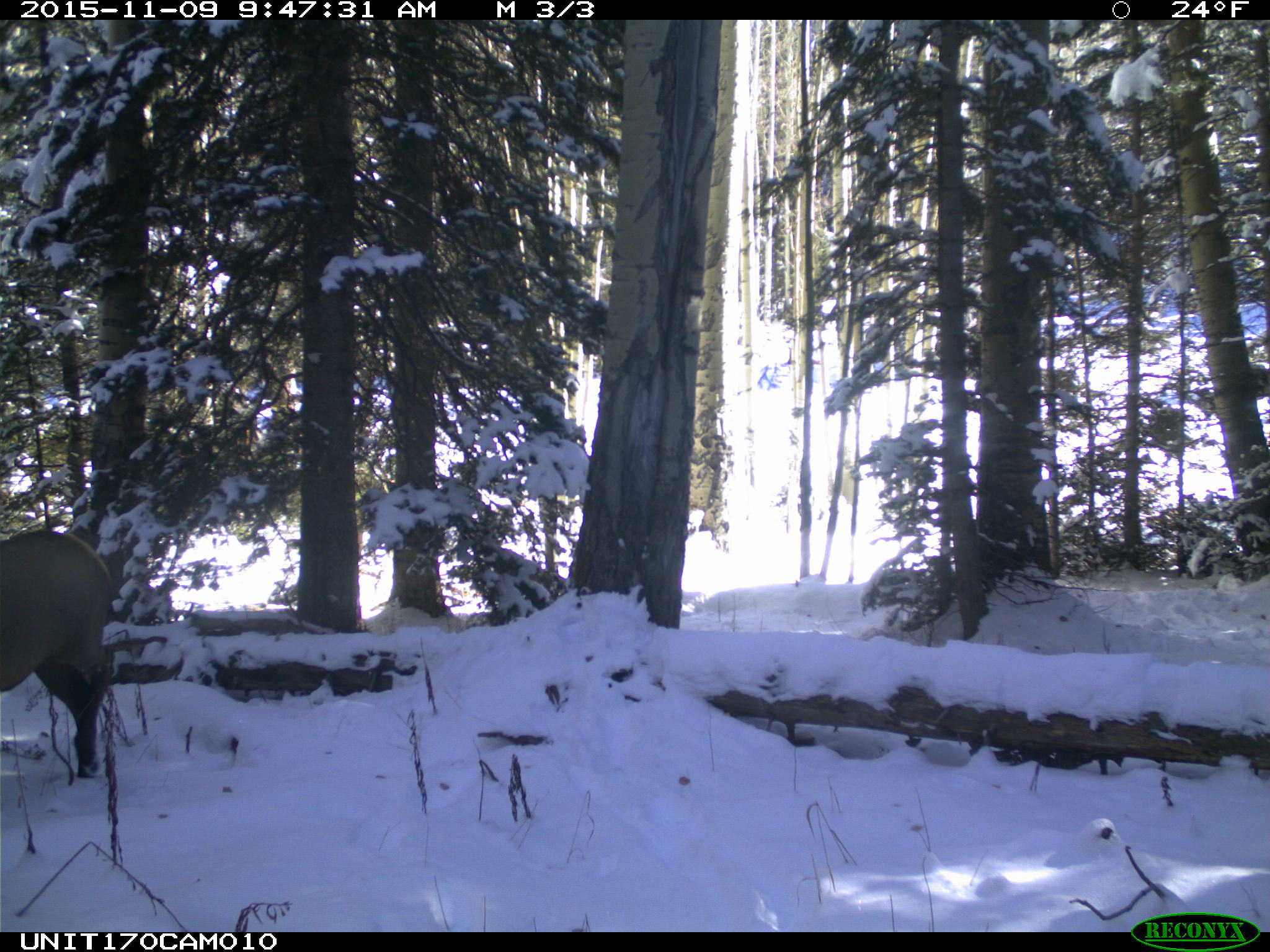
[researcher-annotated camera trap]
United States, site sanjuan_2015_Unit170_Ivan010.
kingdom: Animalia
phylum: Chordata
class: Mammalia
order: Artiodactyla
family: Cervidae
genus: Cervus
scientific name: Cervus elaphus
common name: red deer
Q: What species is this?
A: Cervus elaphus (red deer).